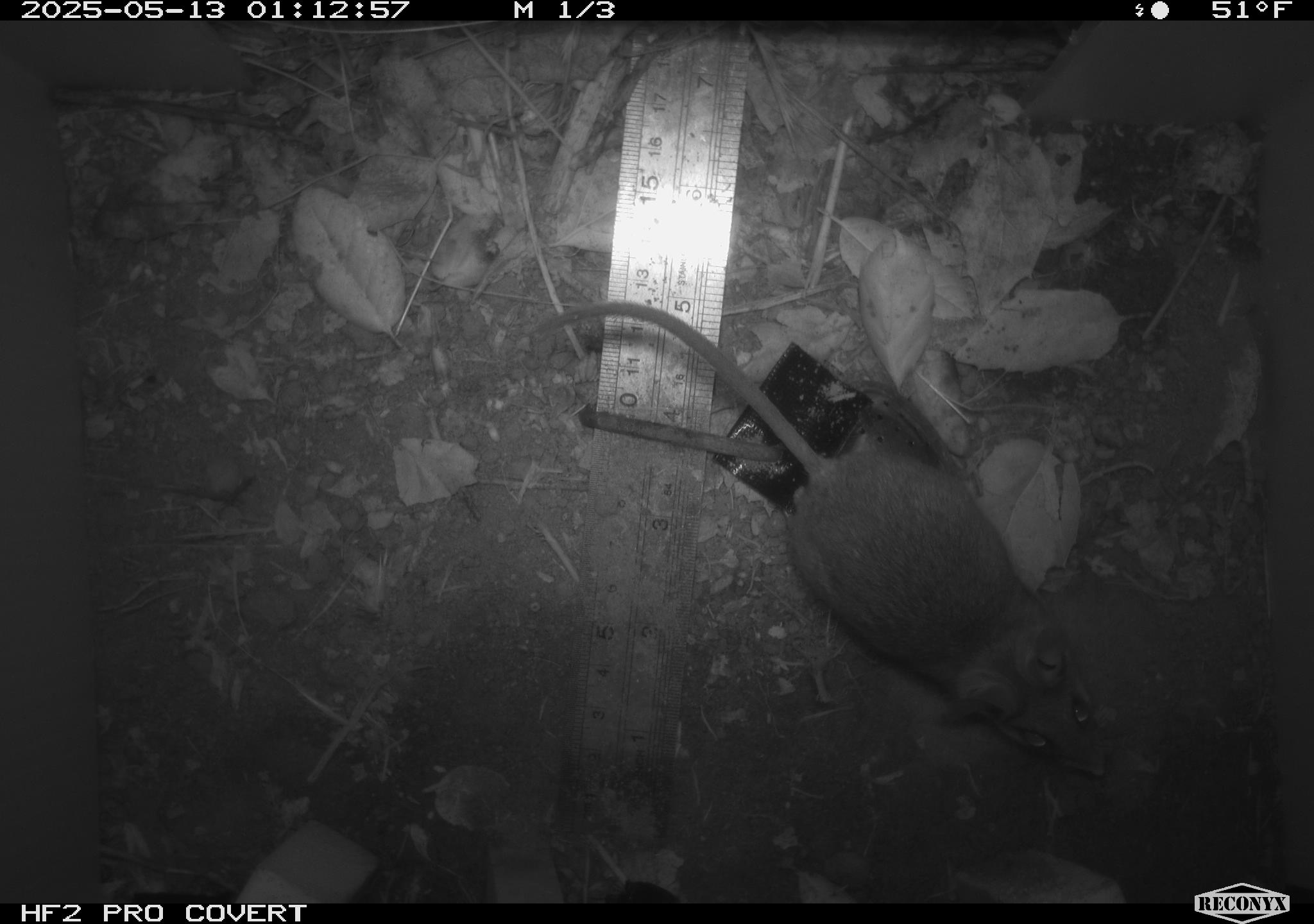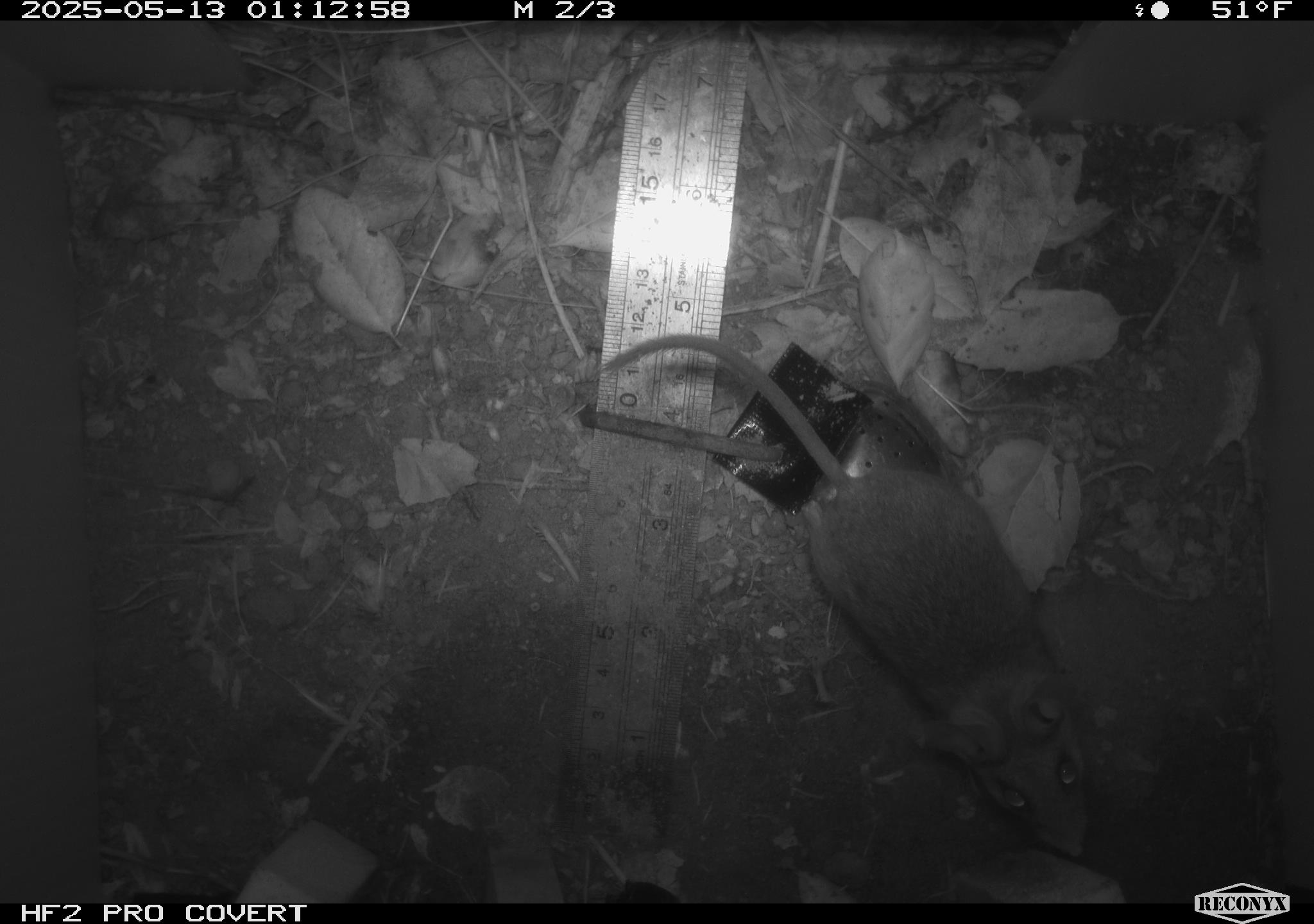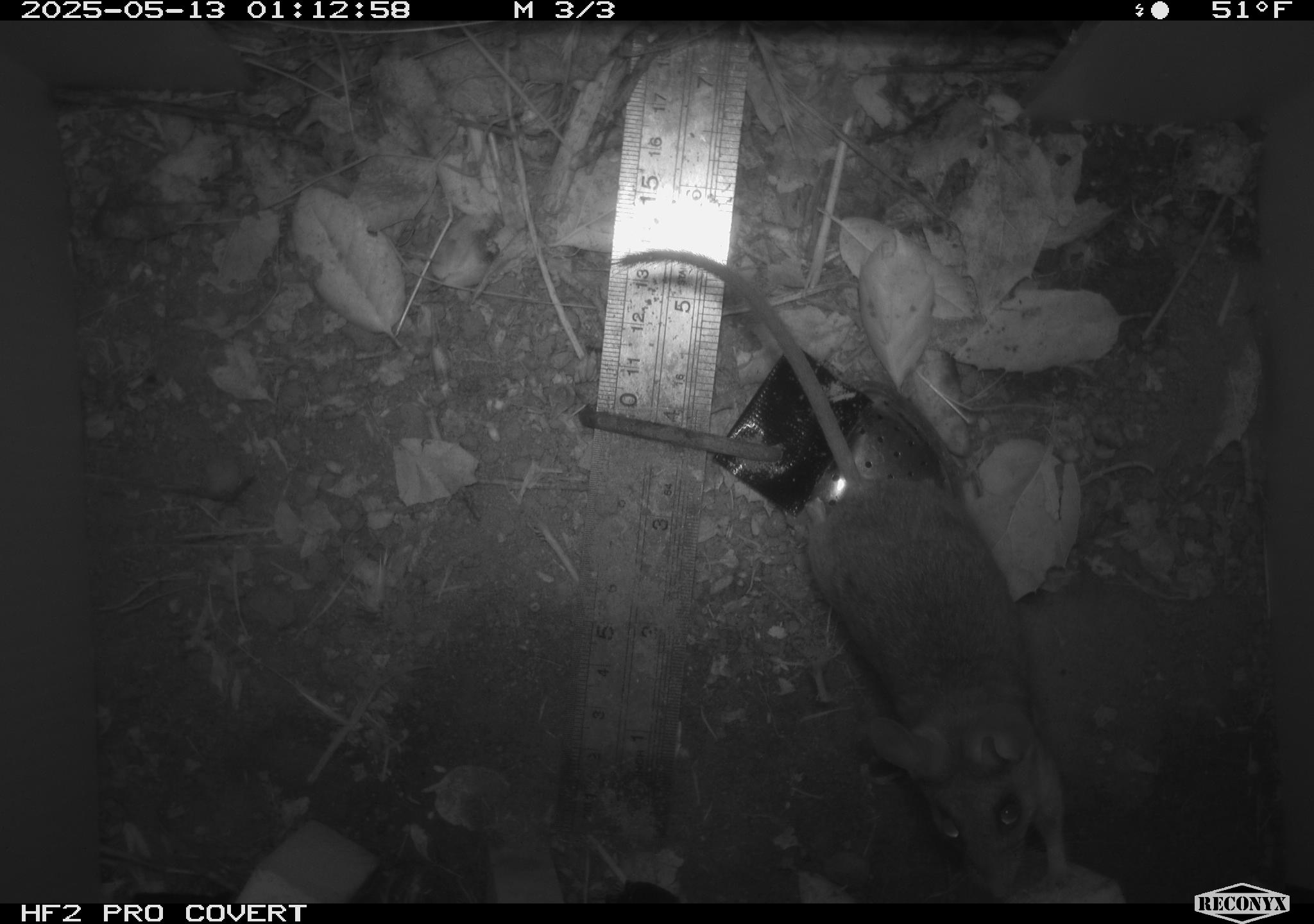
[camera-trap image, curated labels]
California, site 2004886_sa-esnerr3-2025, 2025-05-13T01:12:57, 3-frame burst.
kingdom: Animalia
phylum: Chordata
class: Mammalia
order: Rodentia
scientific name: Rodentia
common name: rodent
Rodent (Rodentia).